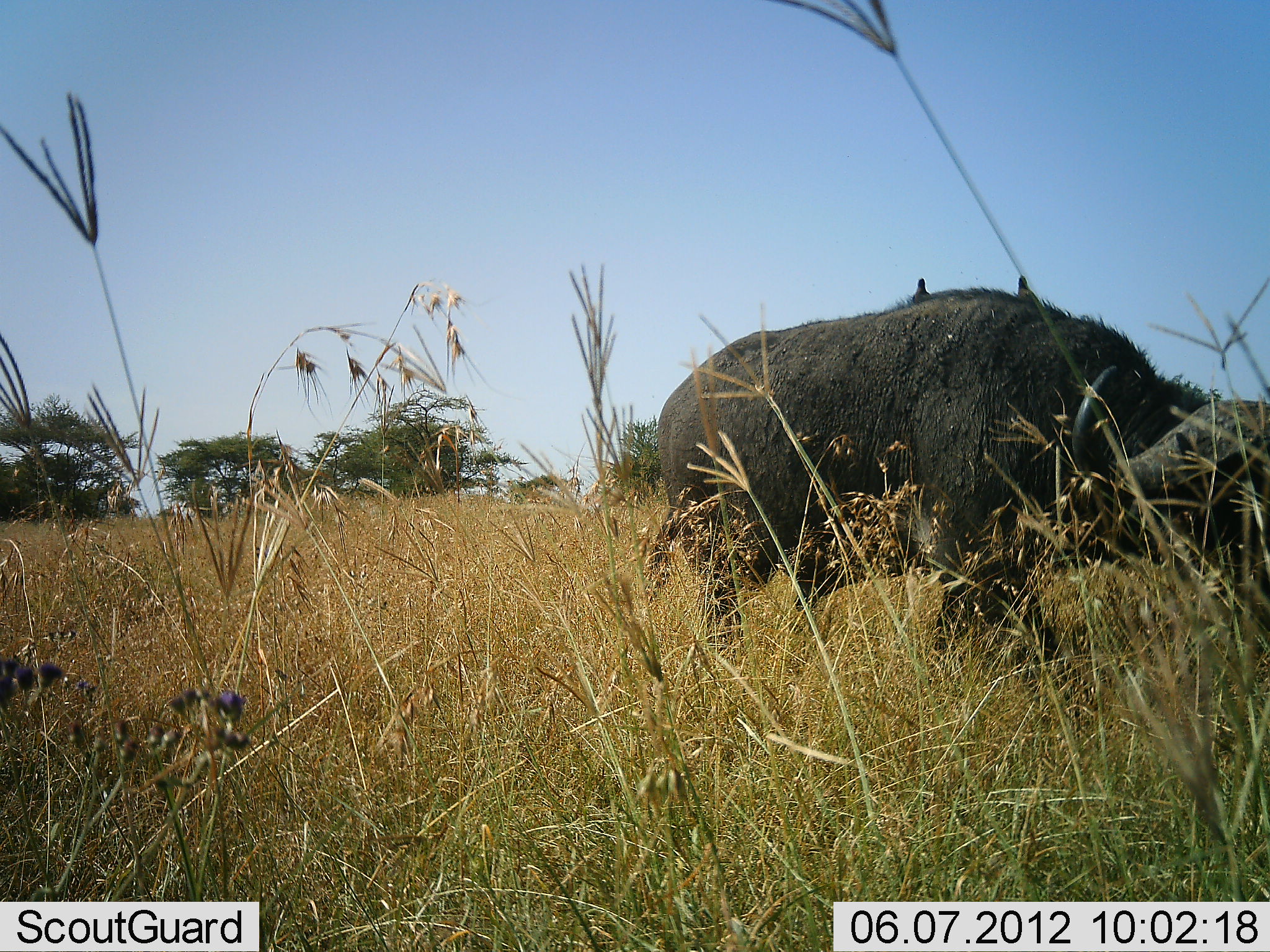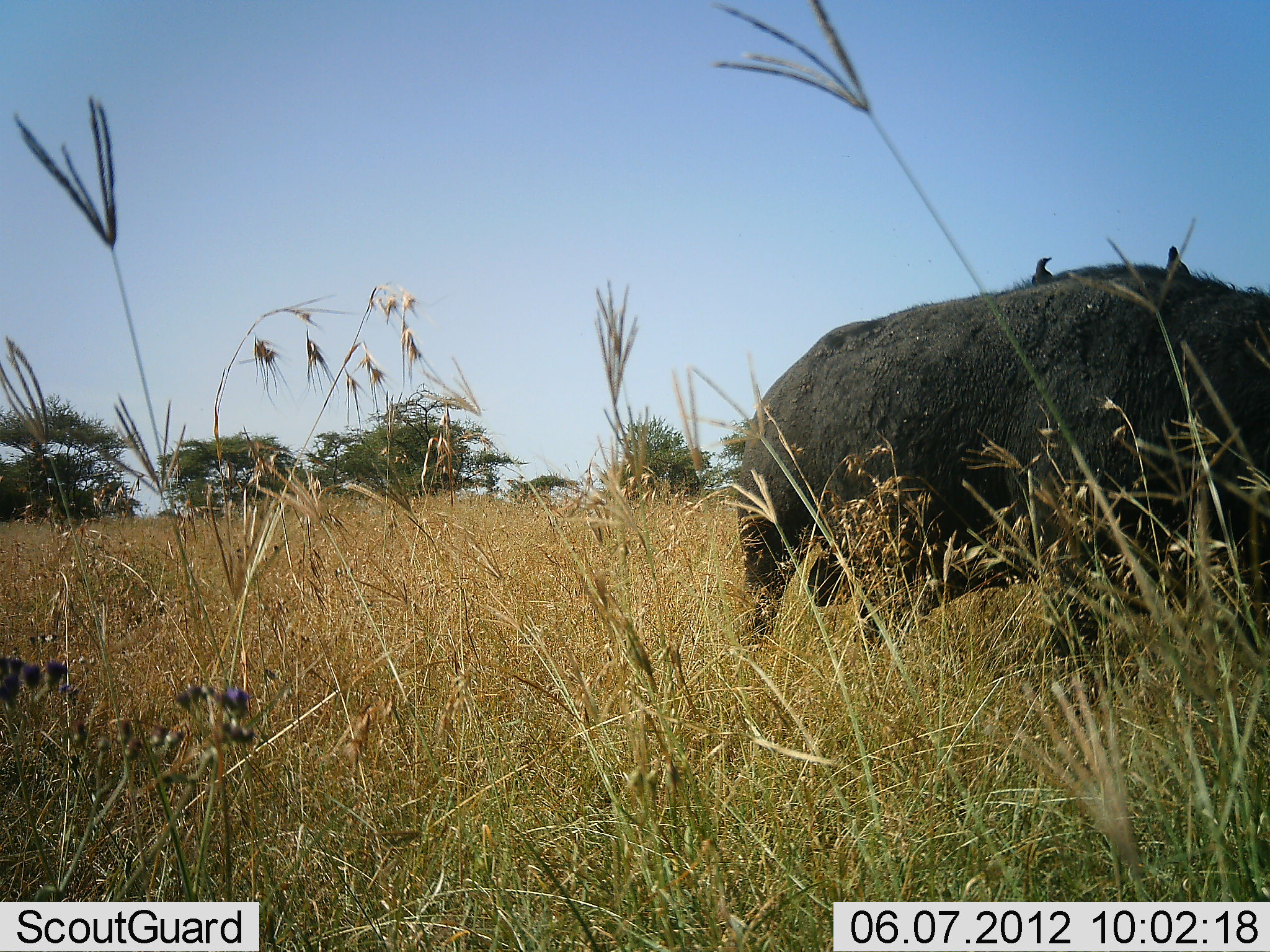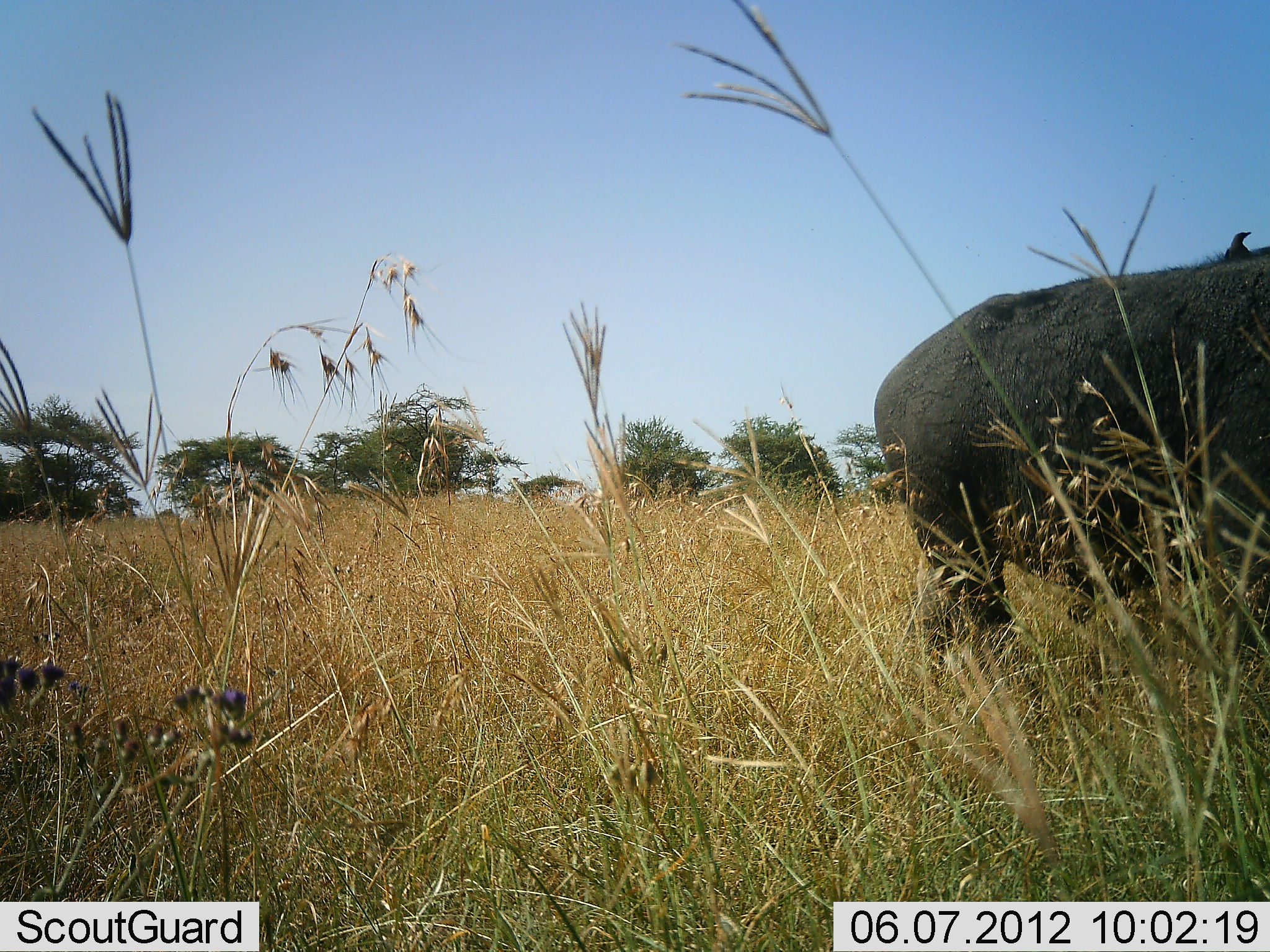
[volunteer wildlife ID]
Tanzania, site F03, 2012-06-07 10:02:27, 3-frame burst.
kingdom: Animalia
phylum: Chordata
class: Mammalia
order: Artiodactyla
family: Bovidae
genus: Syncerus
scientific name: Syncerus caffer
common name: cape buffalo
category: buffalo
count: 1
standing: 21%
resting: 0%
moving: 64%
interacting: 7%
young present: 0%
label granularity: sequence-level